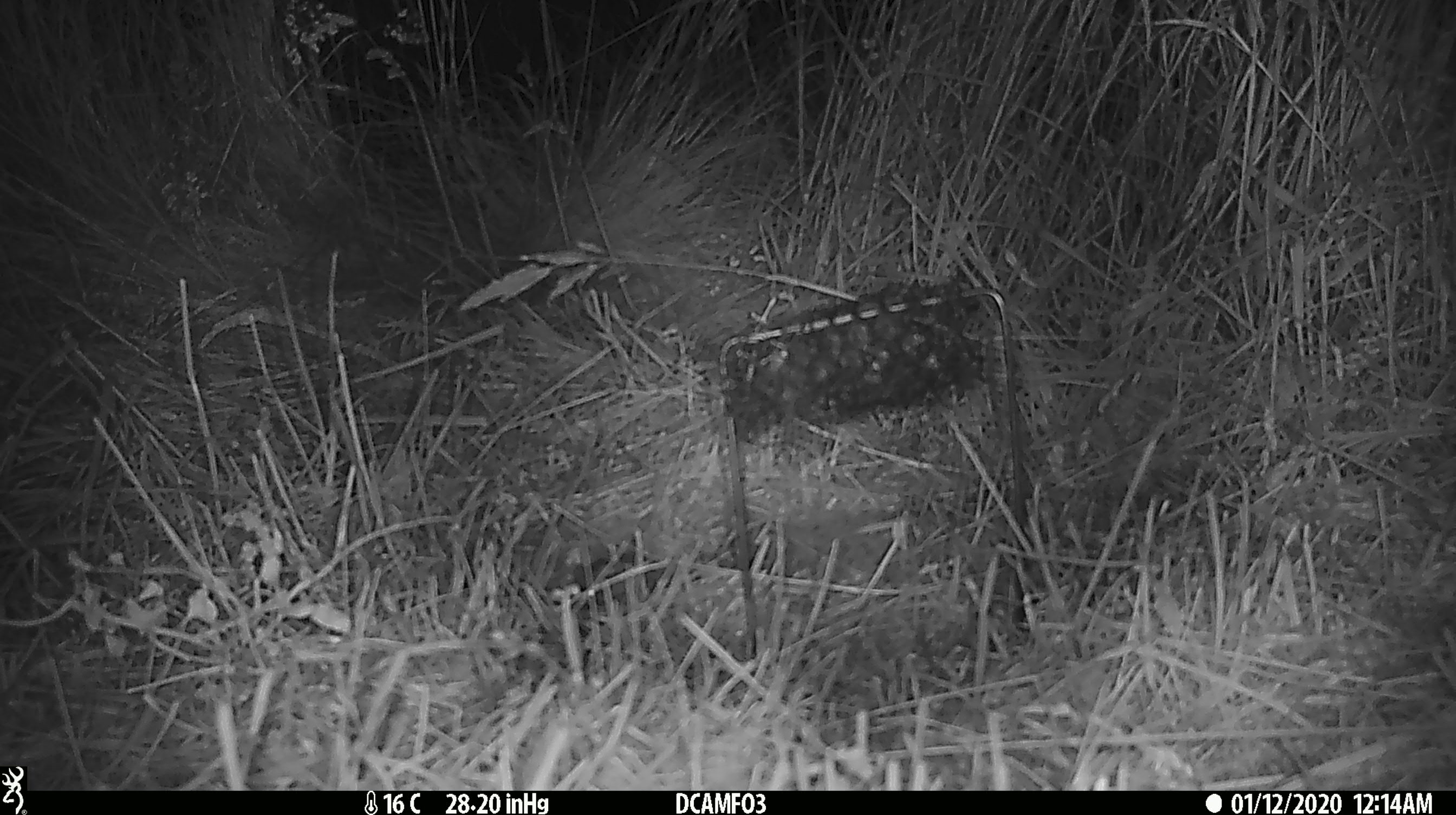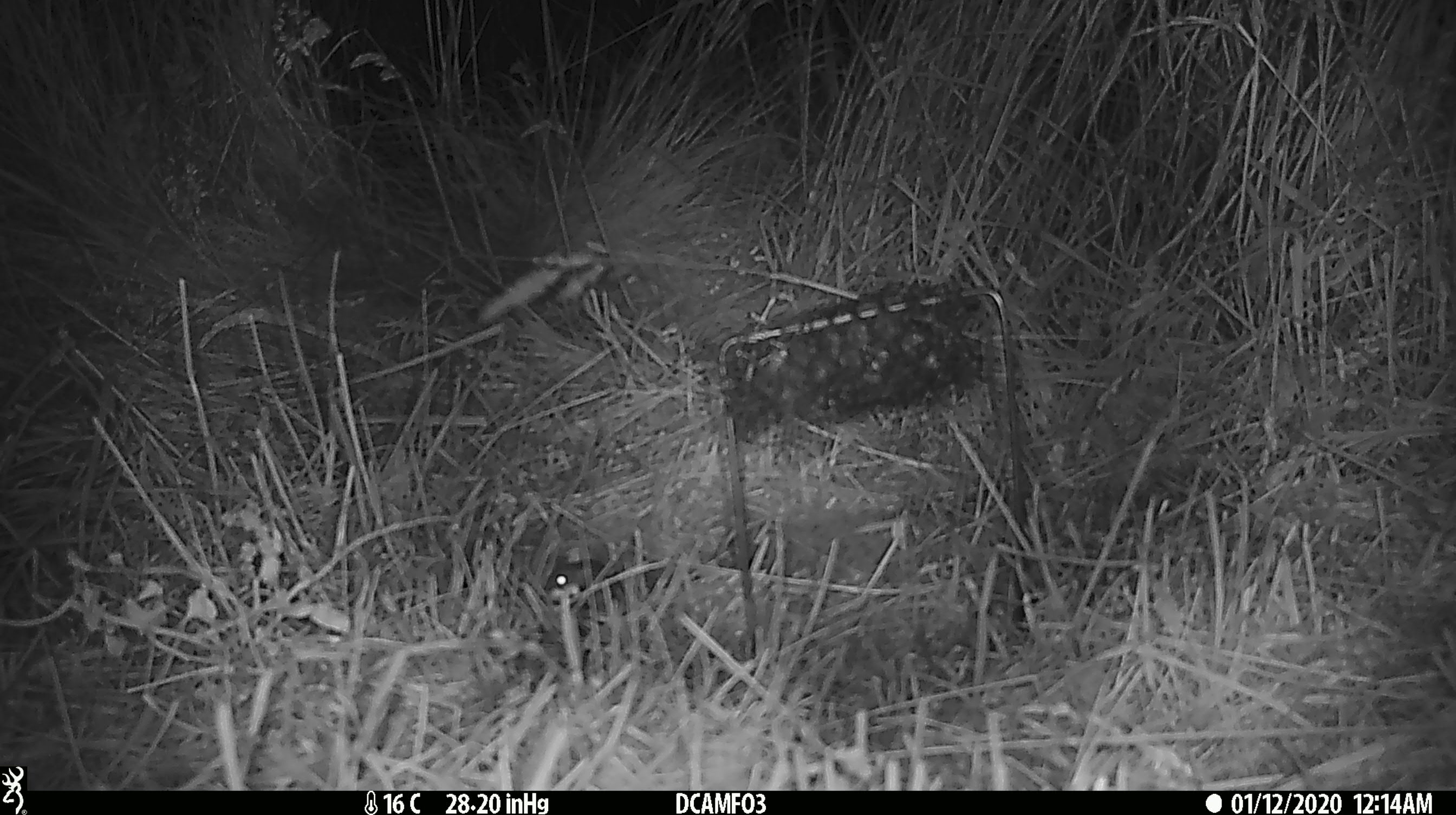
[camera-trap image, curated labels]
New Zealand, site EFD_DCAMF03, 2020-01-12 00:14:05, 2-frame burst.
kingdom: Animalia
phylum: Chordata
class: Mammalia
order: Rodentia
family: Muridae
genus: Mus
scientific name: Mus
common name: mouse